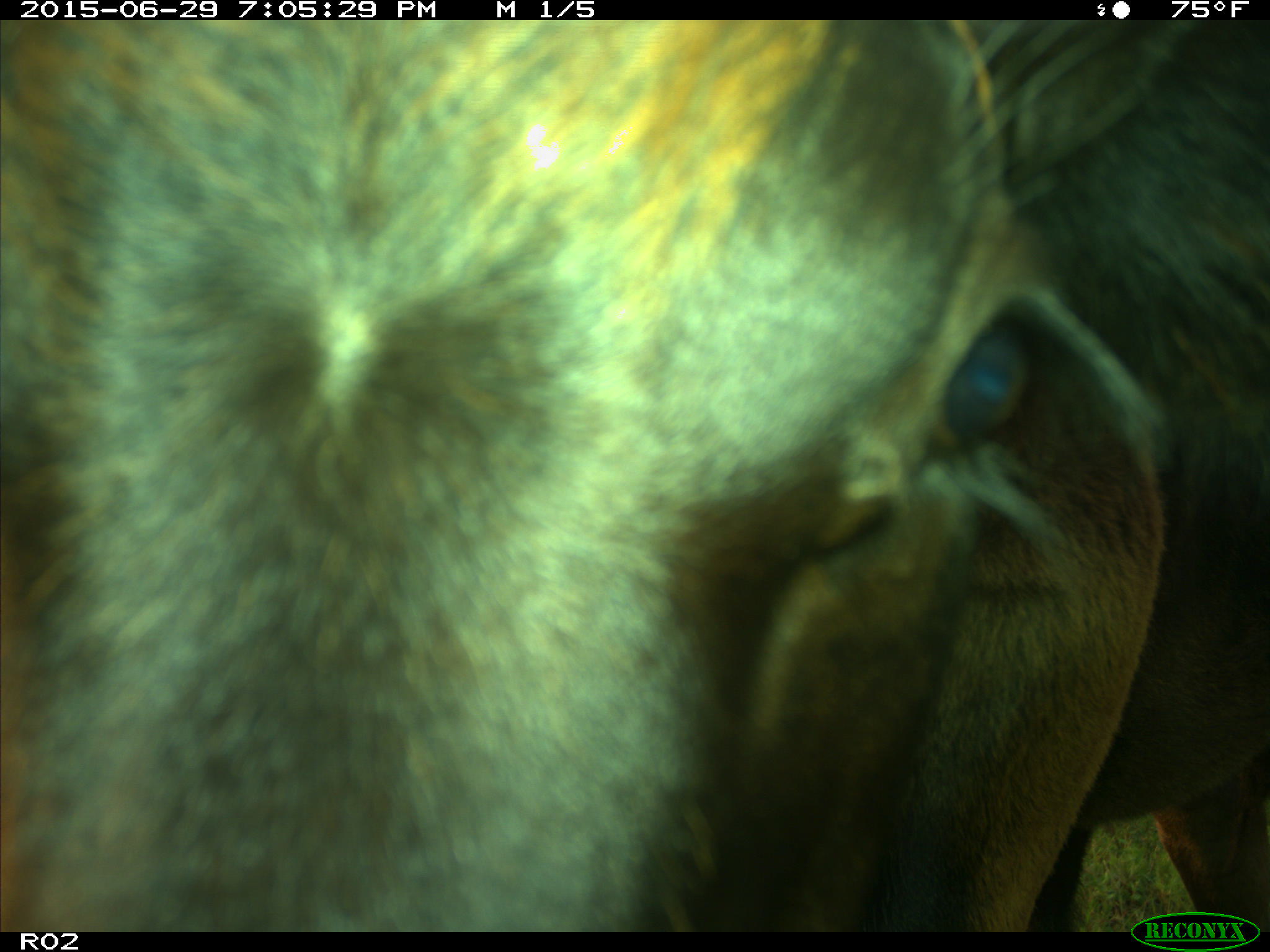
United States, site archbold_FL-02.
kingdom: Animalia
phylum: Chordata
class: Mammalia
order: Artiodactyla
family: Bovidae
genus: Bos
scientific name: Bos taurus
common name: domestic cow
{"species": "Bos taurus (domestic cow)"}